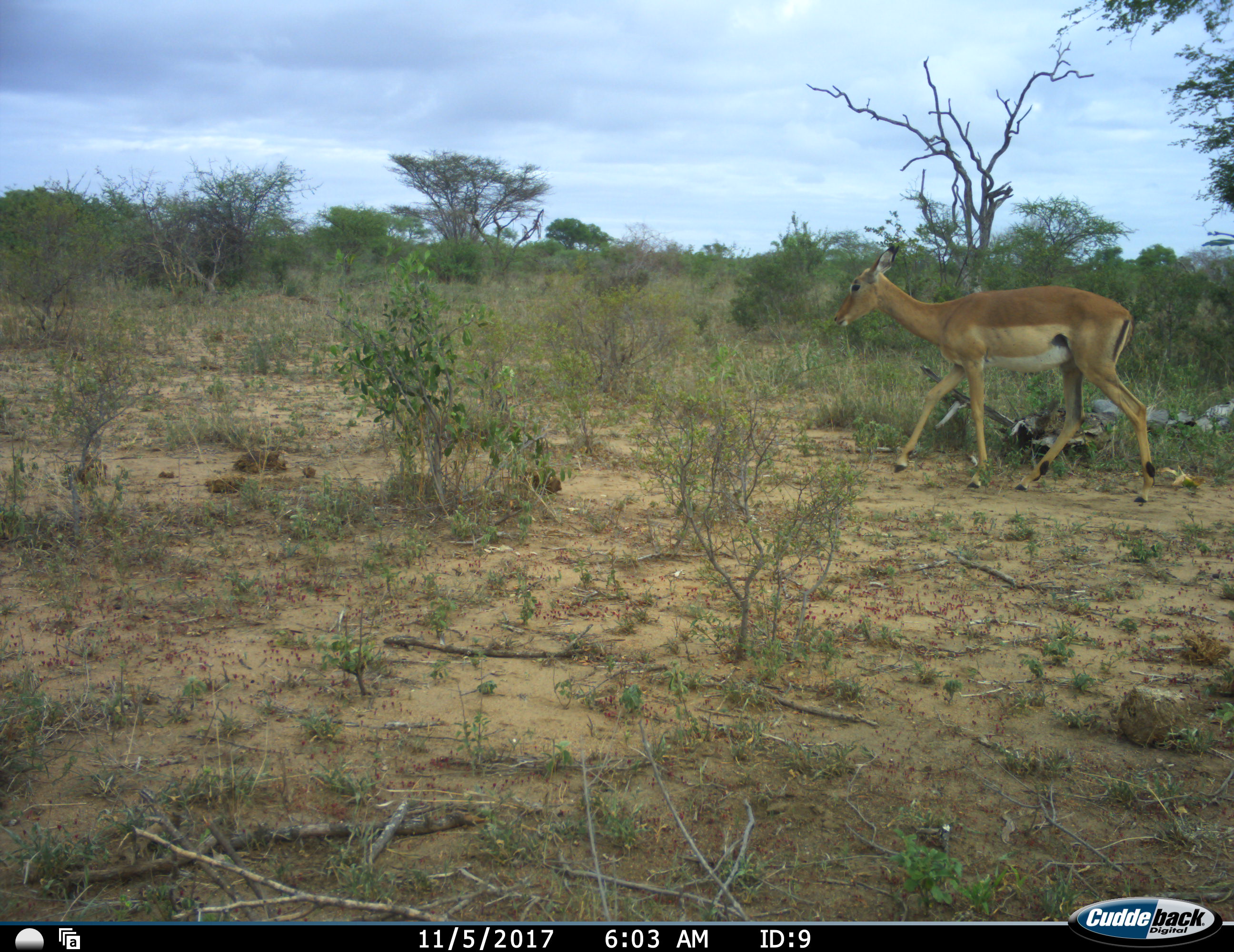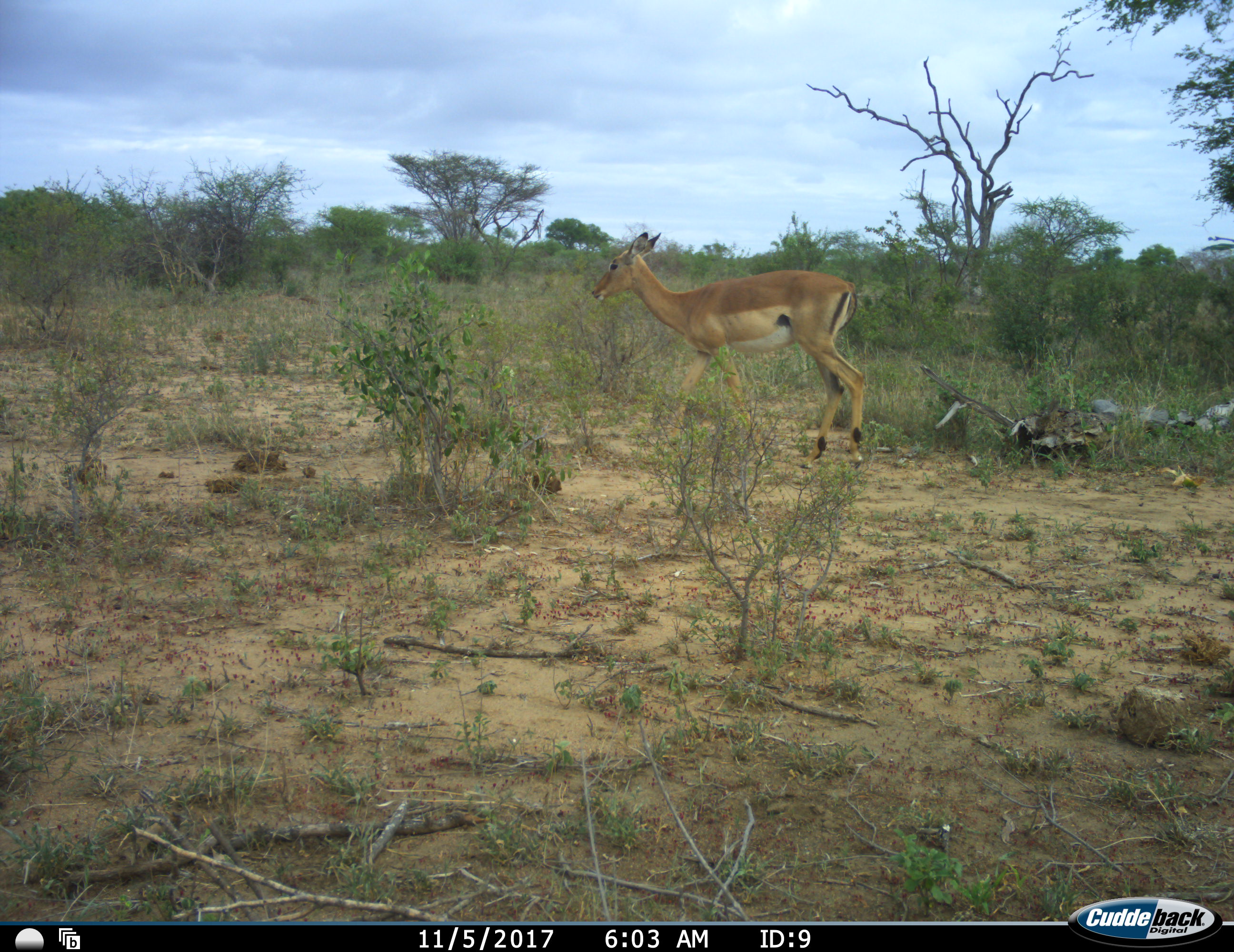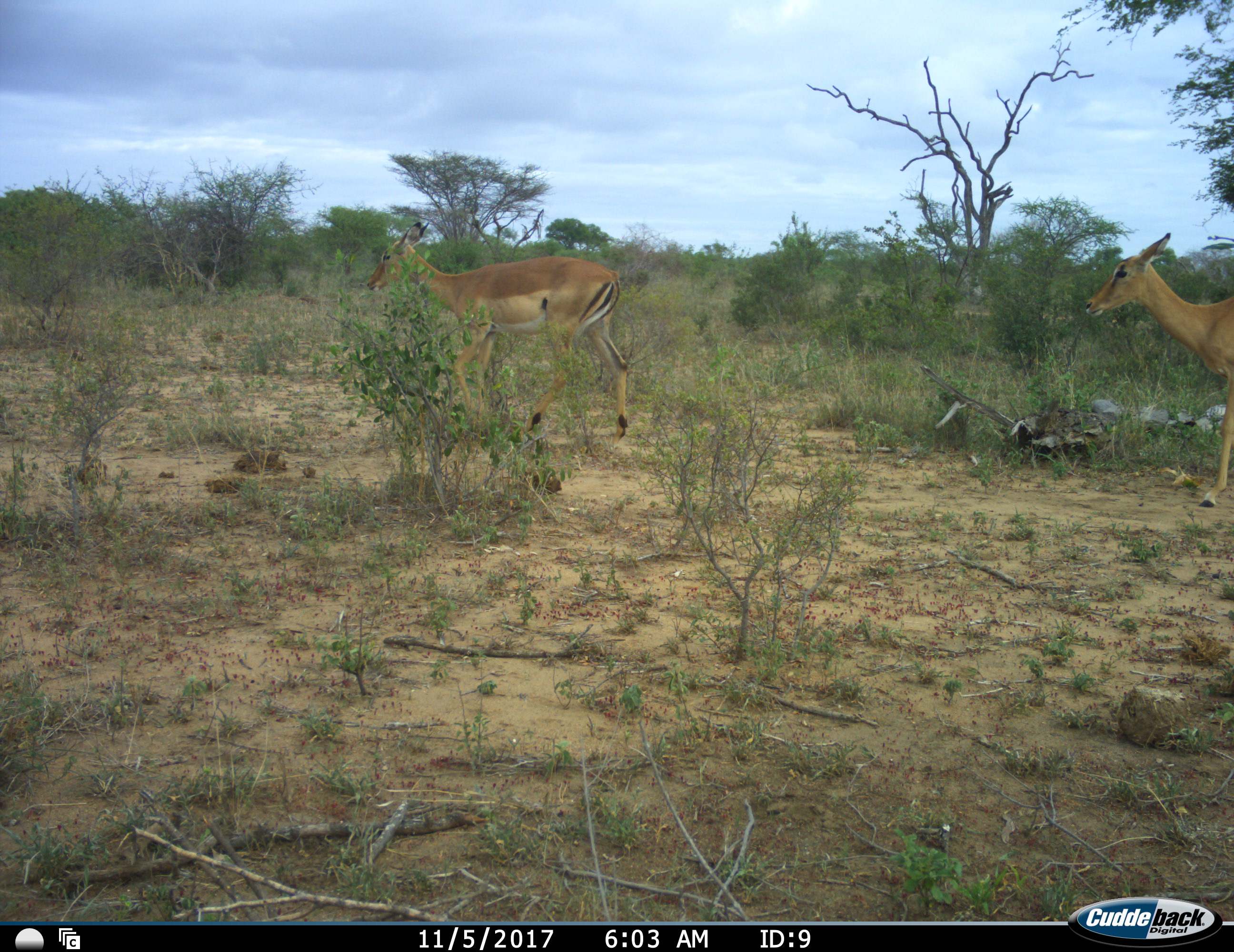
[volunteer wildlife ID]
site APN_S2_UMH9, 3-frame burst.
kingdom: Animalia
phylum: Chordata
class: Mammalia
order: Artiodactyla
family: Bovidae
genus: Aepyceros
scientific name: Aepyceros melampus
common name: impala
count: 2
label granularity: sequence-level